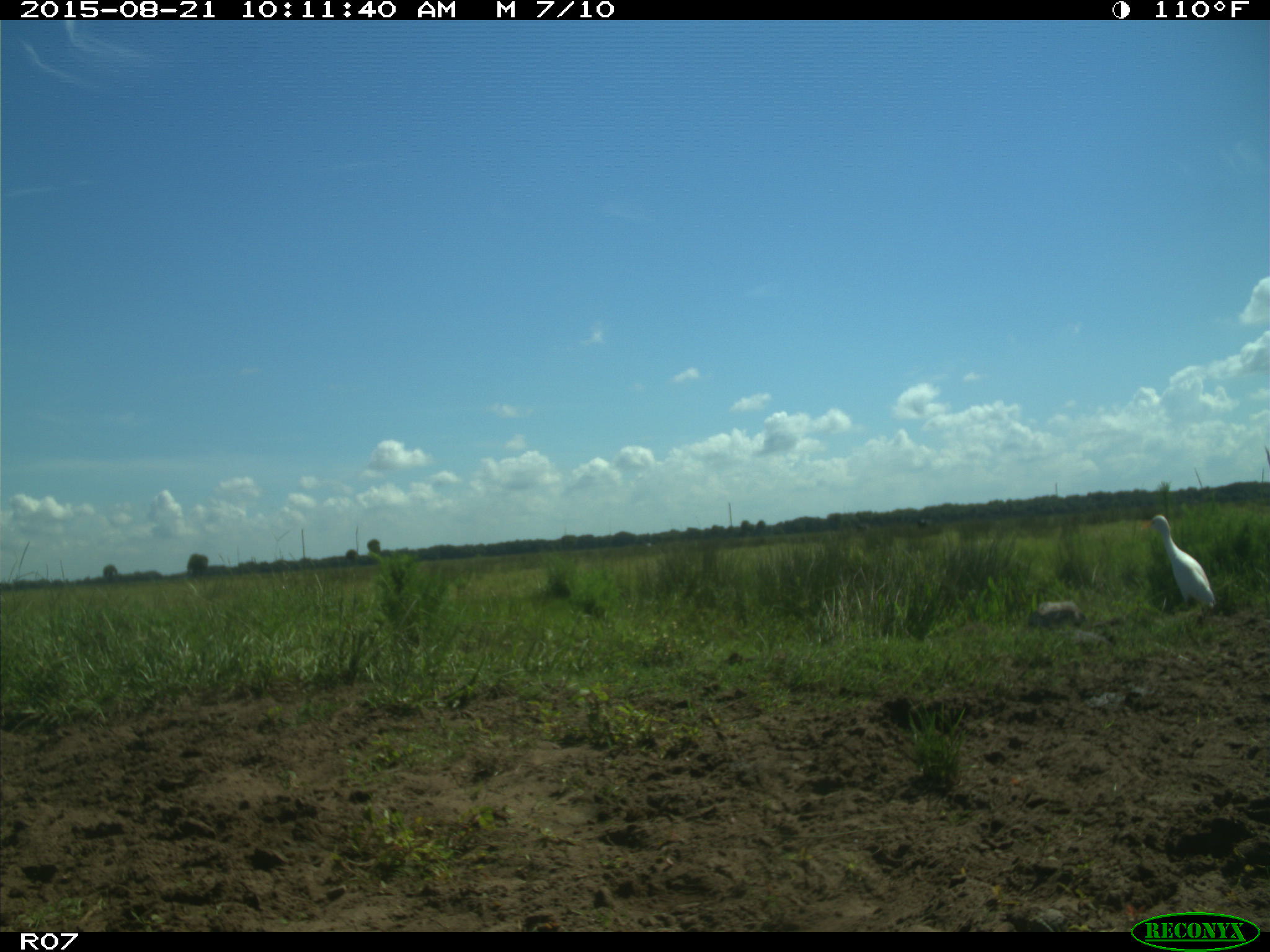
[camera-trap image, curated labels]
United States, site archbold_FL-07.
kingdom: Animalia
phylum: Chordata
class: Aves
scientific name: Aves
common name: birds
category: unidentified bird